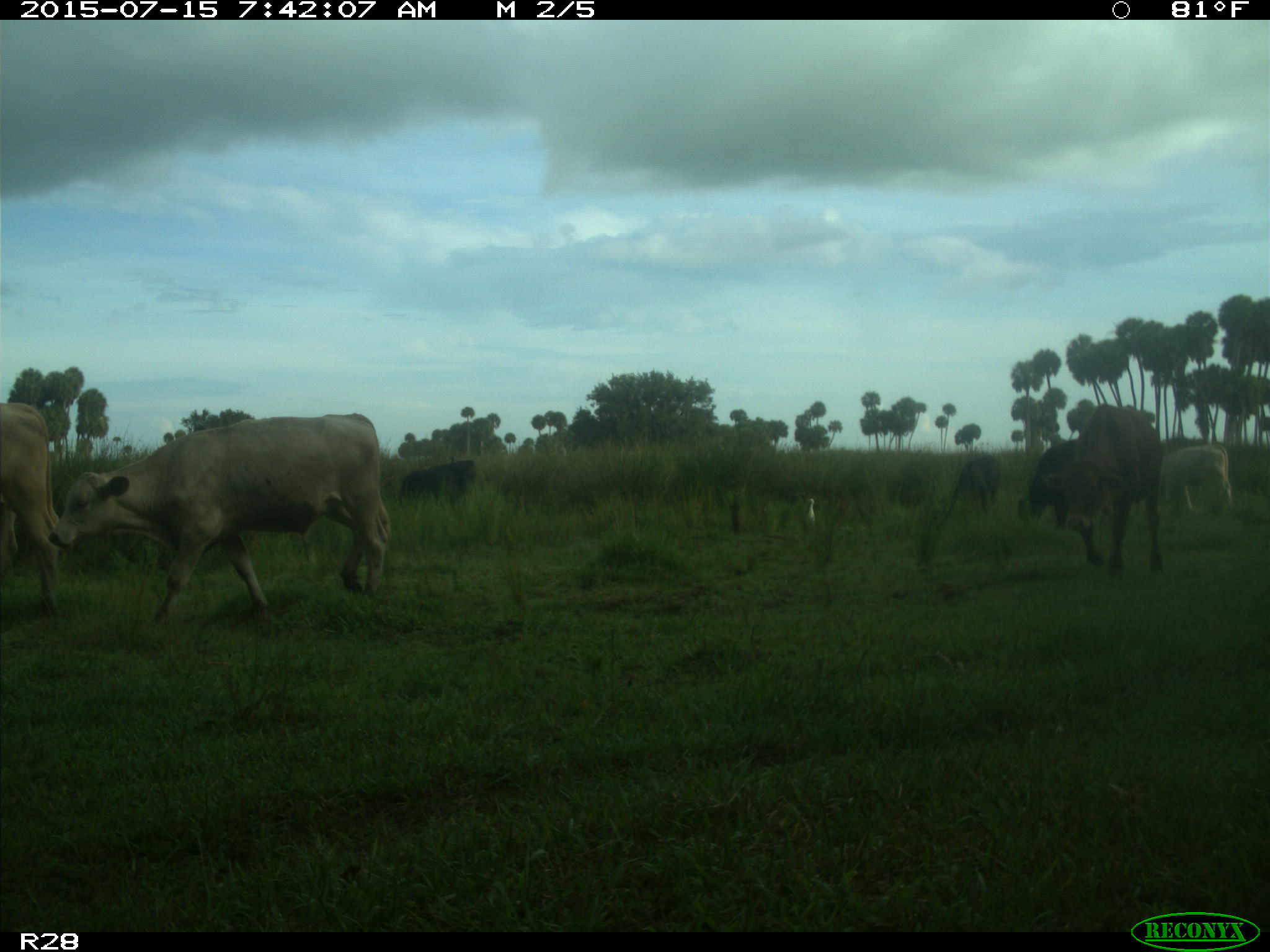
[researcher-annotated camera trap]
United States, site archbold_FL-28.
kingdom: Animalia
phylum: Chordata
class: Mammalia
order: Artiodactyla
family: Bovidae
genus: Bos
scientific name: Bos taurus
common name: domestic cow